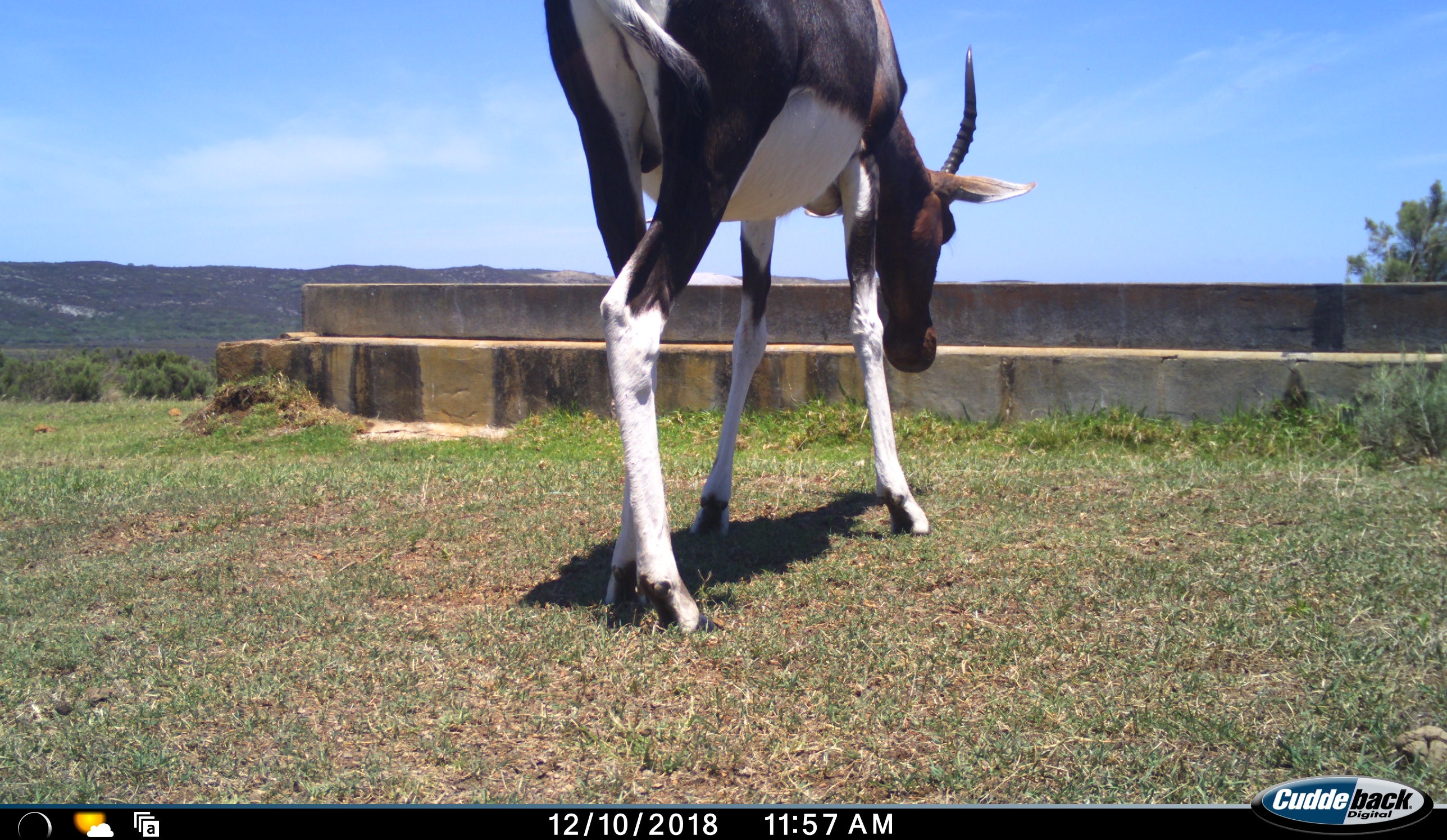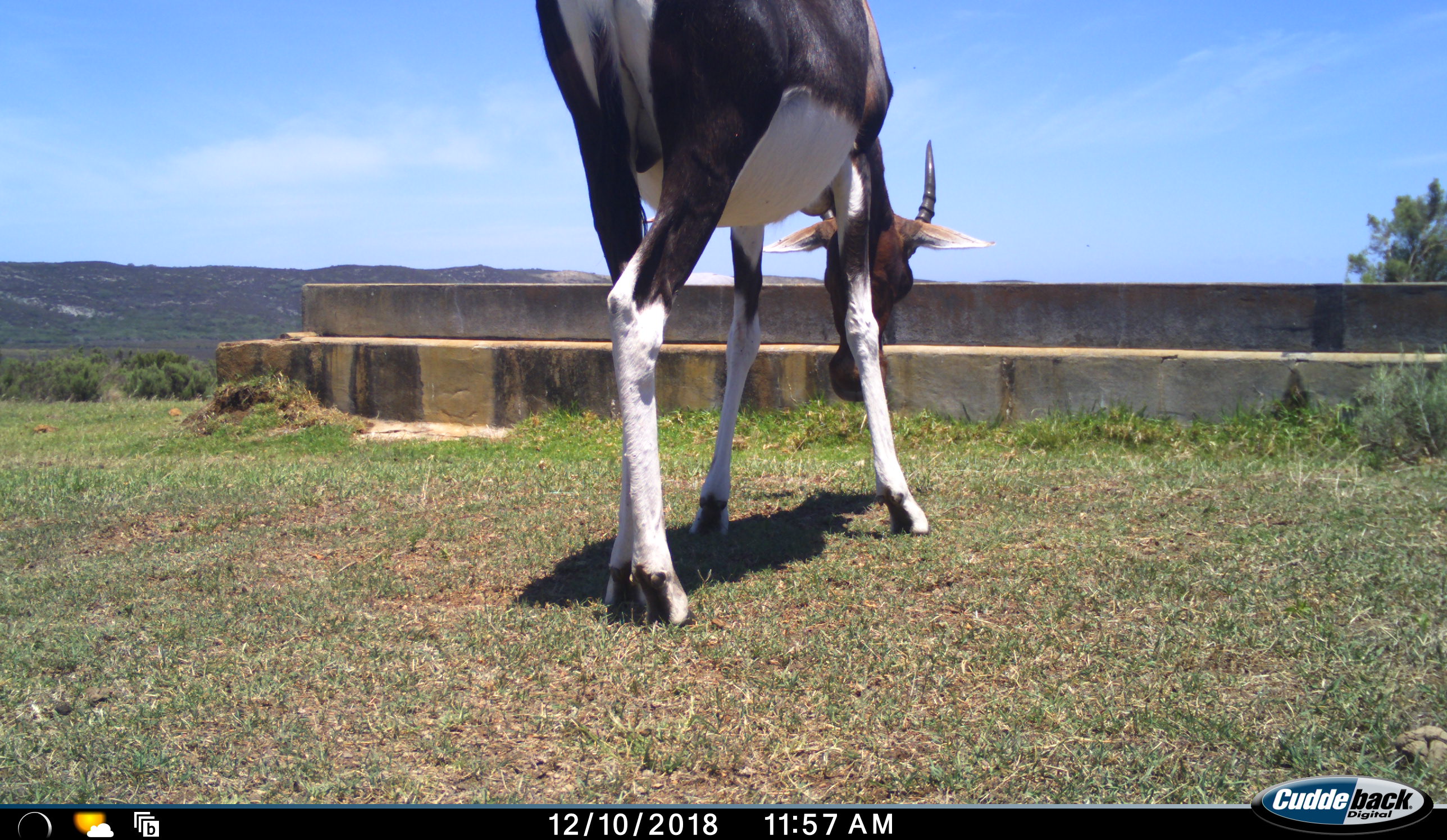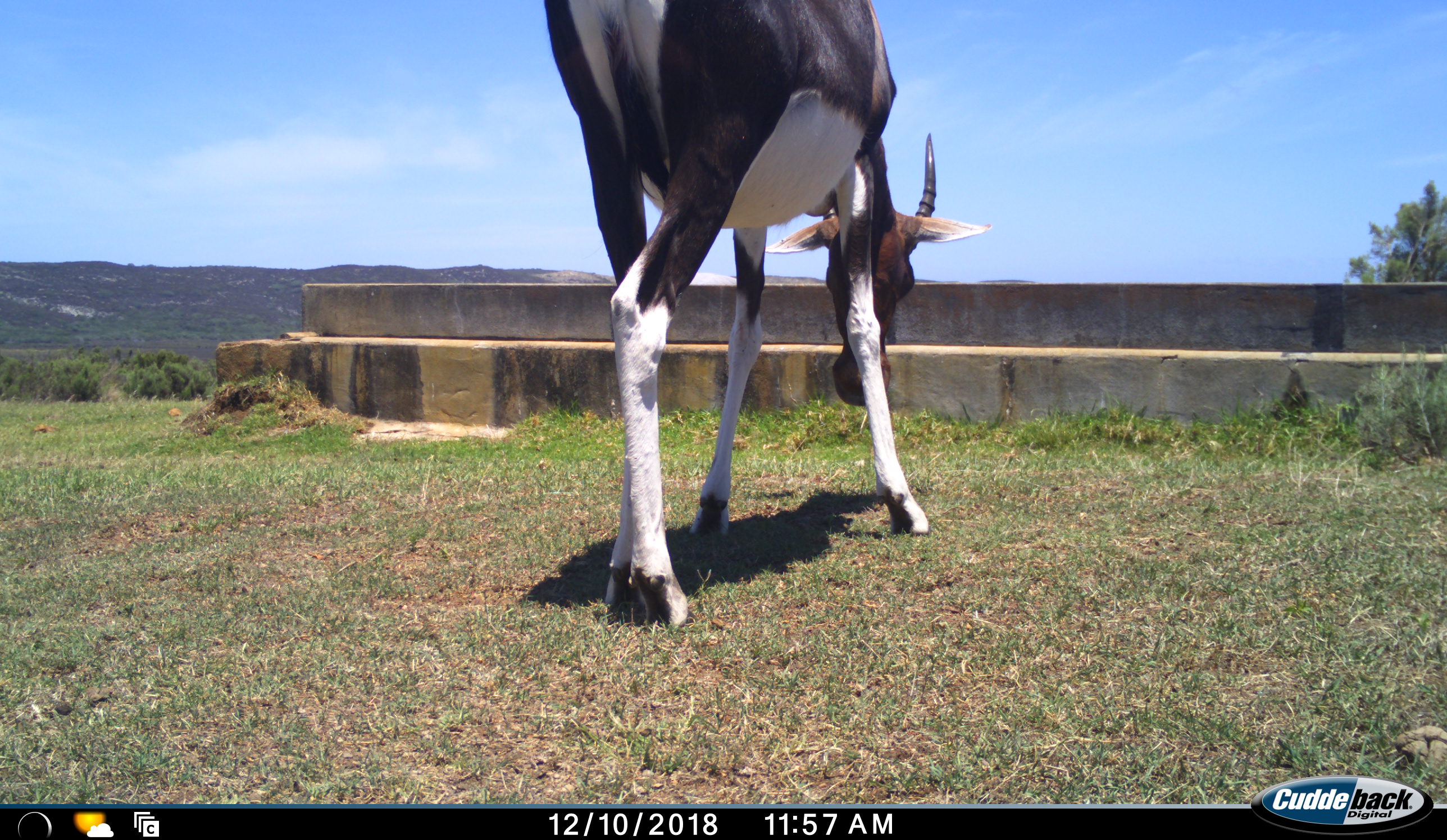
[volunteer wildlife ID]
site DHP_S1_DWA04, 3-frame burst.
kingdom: Animalia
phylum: Chordata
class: Mammalia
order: Artiodactyla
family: Bovidae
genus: Damaliscus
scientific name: Damaliscus pygargus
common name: bontebok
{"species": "bontebok (Damaliscus pygargus)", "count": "1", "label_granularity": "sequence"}